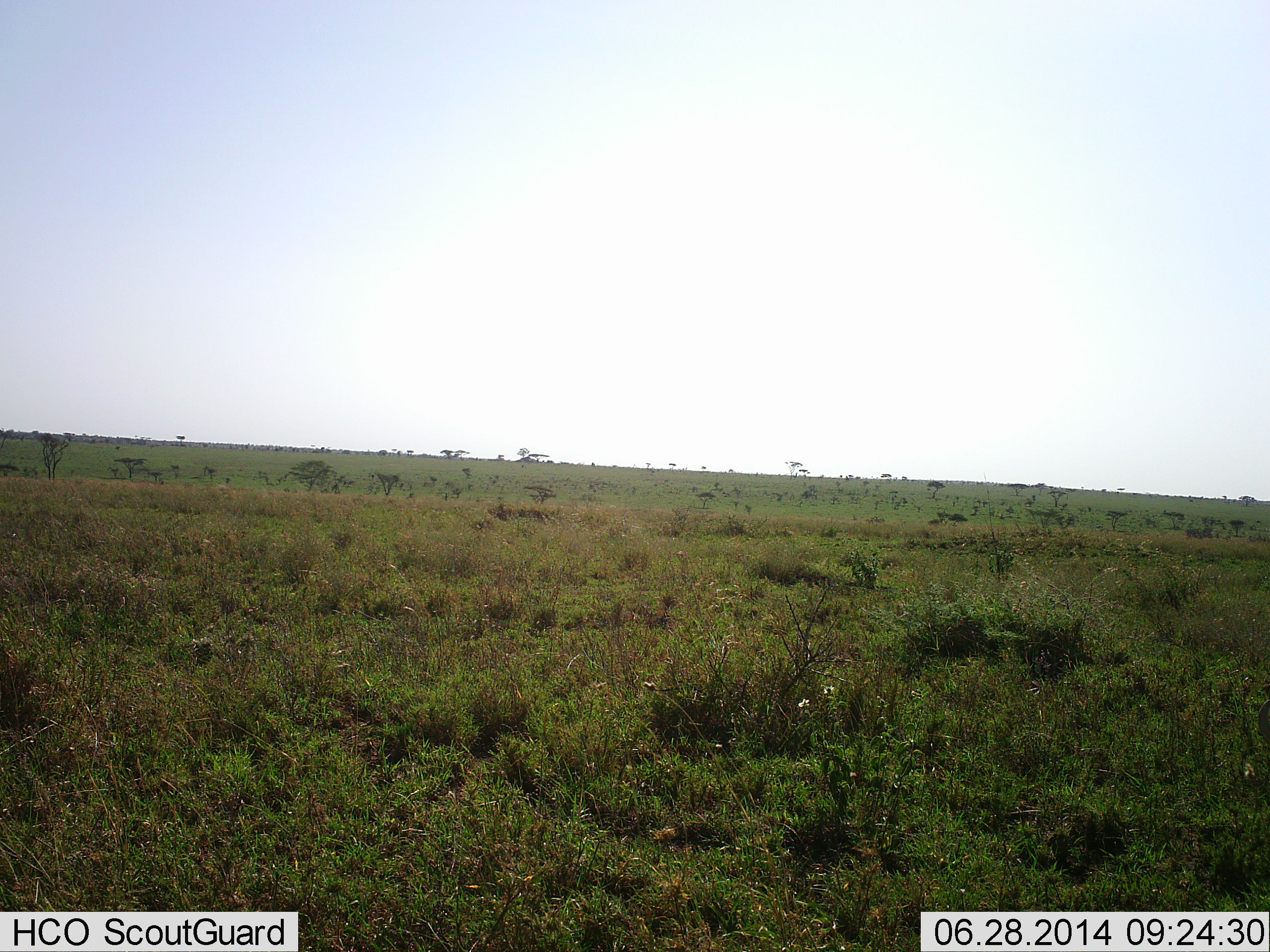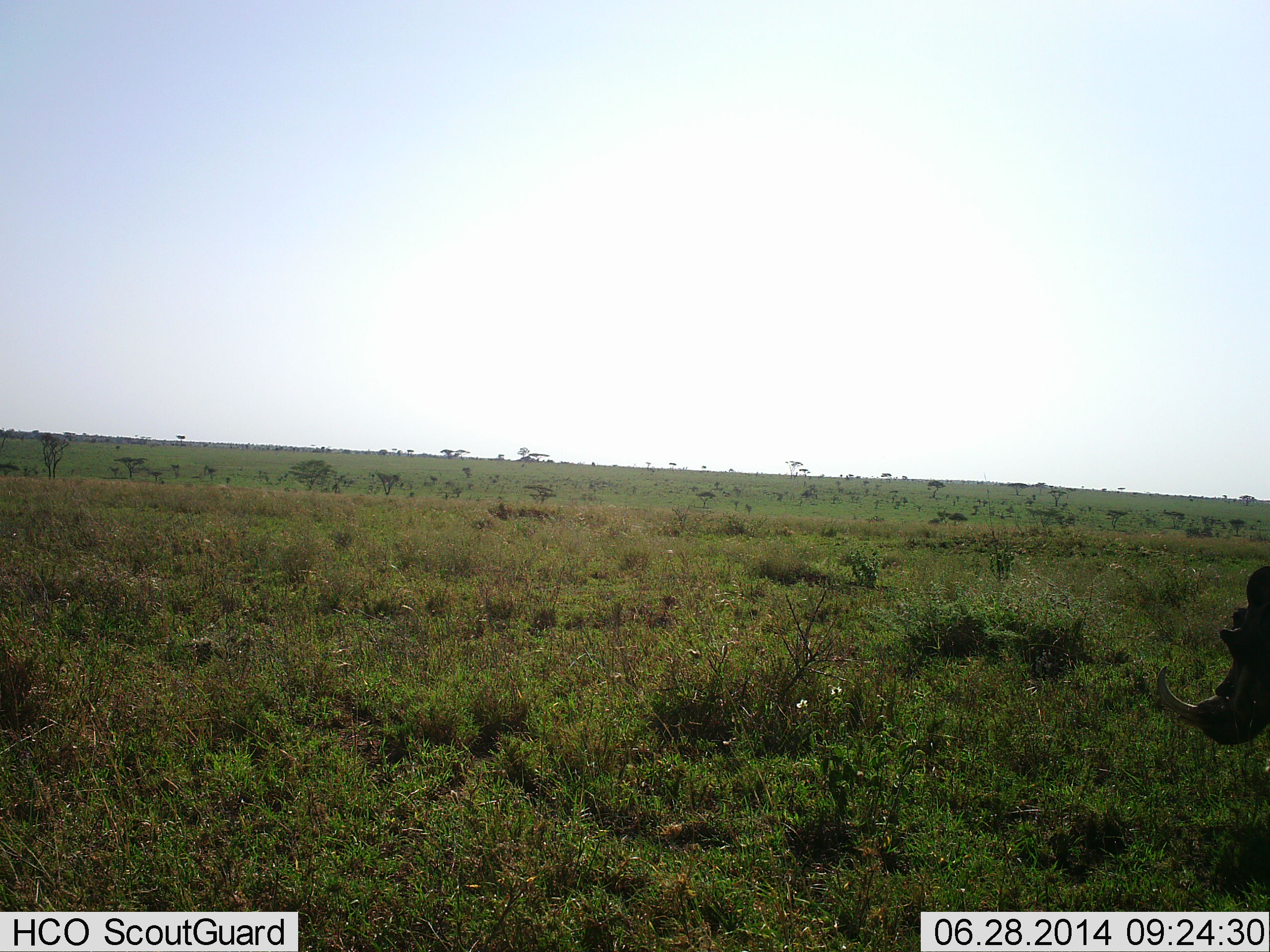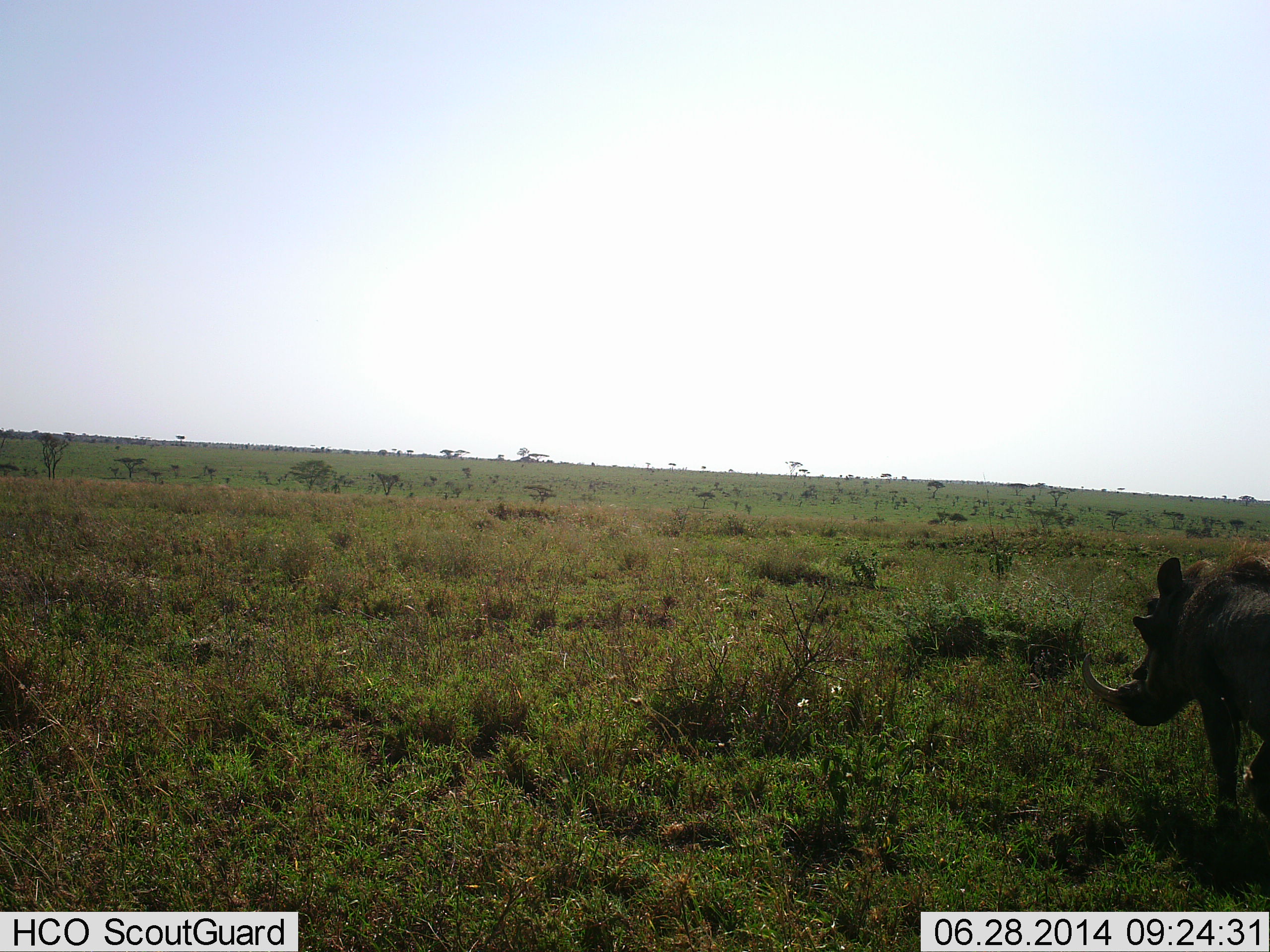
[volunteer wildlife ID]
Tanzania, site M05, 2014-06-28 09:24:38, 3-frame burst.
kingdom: Animalia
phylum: Chordata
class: Mammalia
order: Artiodactyla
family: Suidae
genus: Phacochoerus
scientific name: Phacochoerus africanus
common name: warthog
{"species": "warthog (Phacochoerus africanus)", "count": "1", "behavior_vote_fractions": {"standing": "0%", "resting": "0%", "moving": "100%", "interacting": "0%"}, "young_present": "0%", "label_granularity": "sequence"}